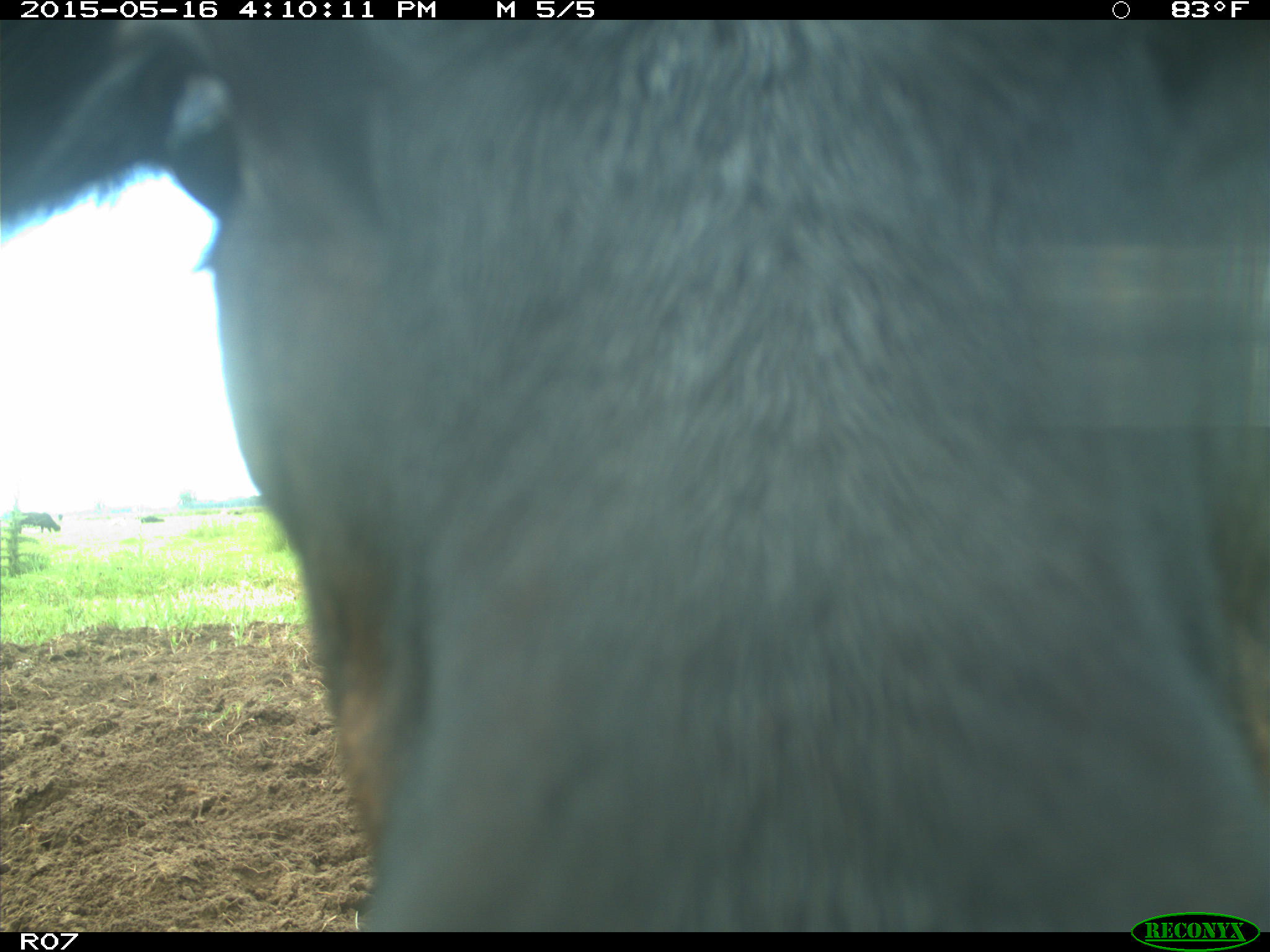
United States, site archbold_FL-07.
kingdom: Animalia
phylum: Chordata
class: Mammalia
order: Artiodactyla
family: Bovidae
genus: Bos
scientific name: Bos taurus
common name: domestic cow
Bos taurus (domestic cow).